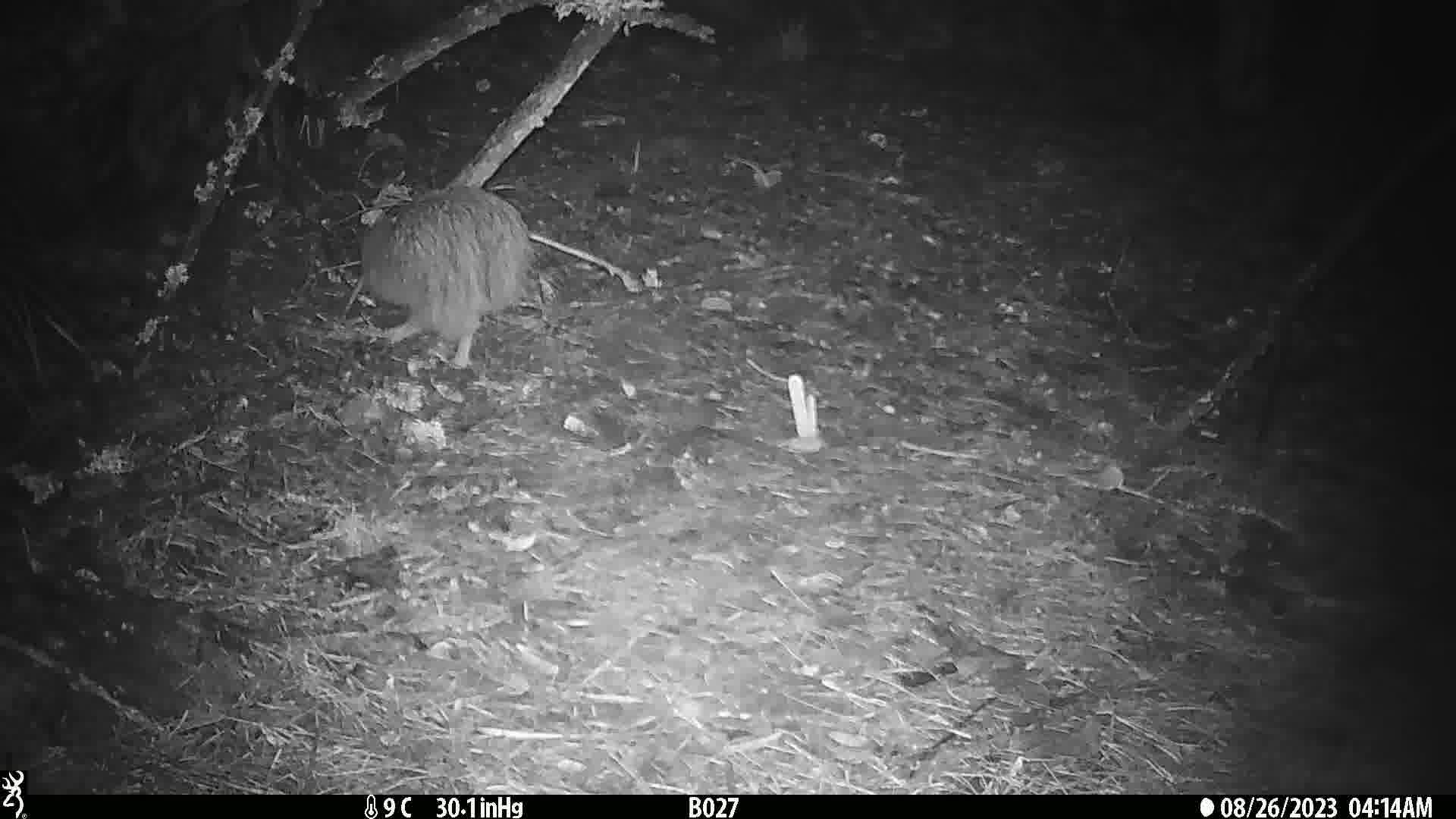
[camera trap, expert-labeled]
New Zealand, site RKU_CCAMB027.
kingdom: Animalia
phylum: Chordata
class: Aves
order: Apterygiformes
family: Apterygidae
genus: Apteryx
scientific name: Apteryx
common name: kiwi